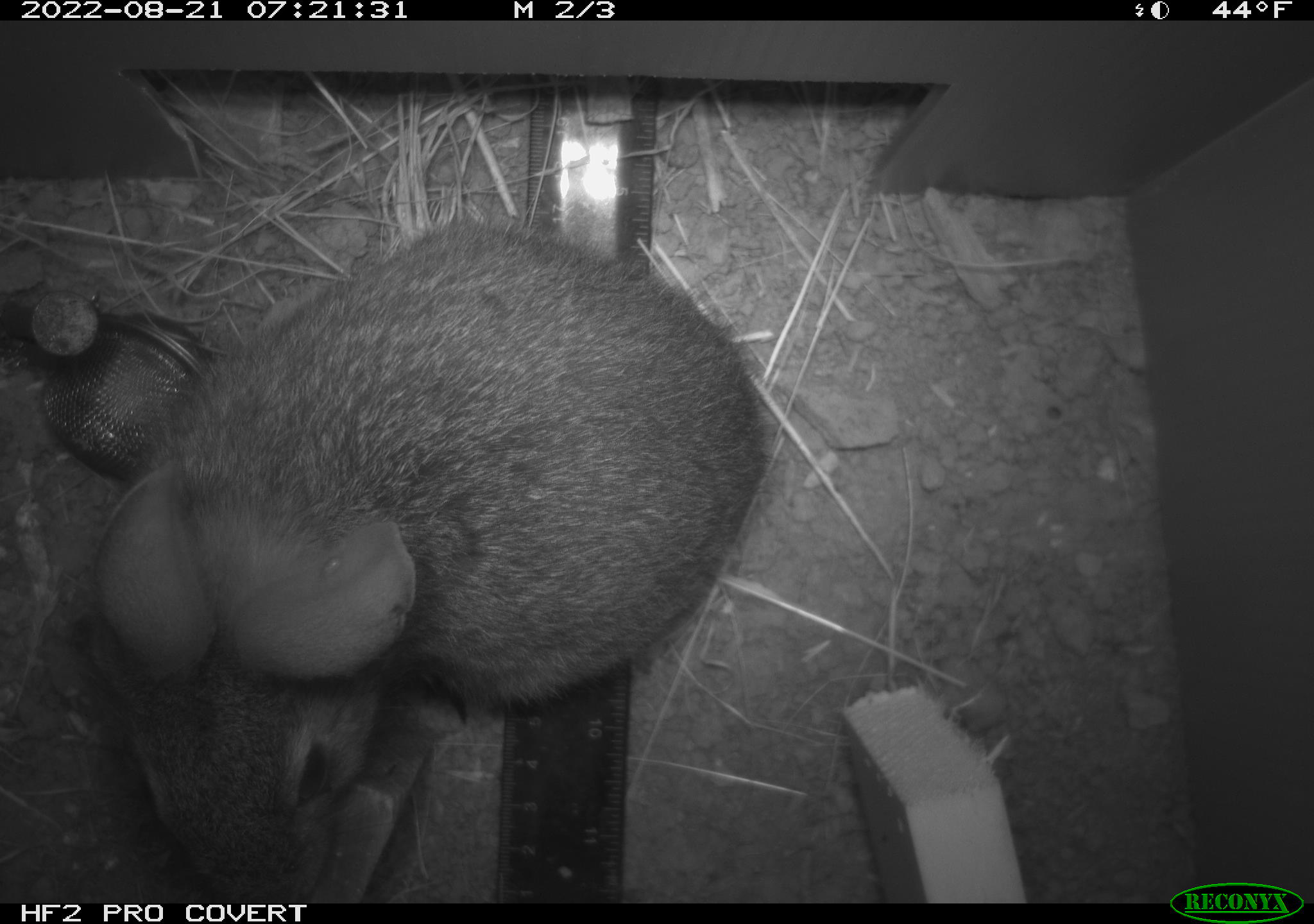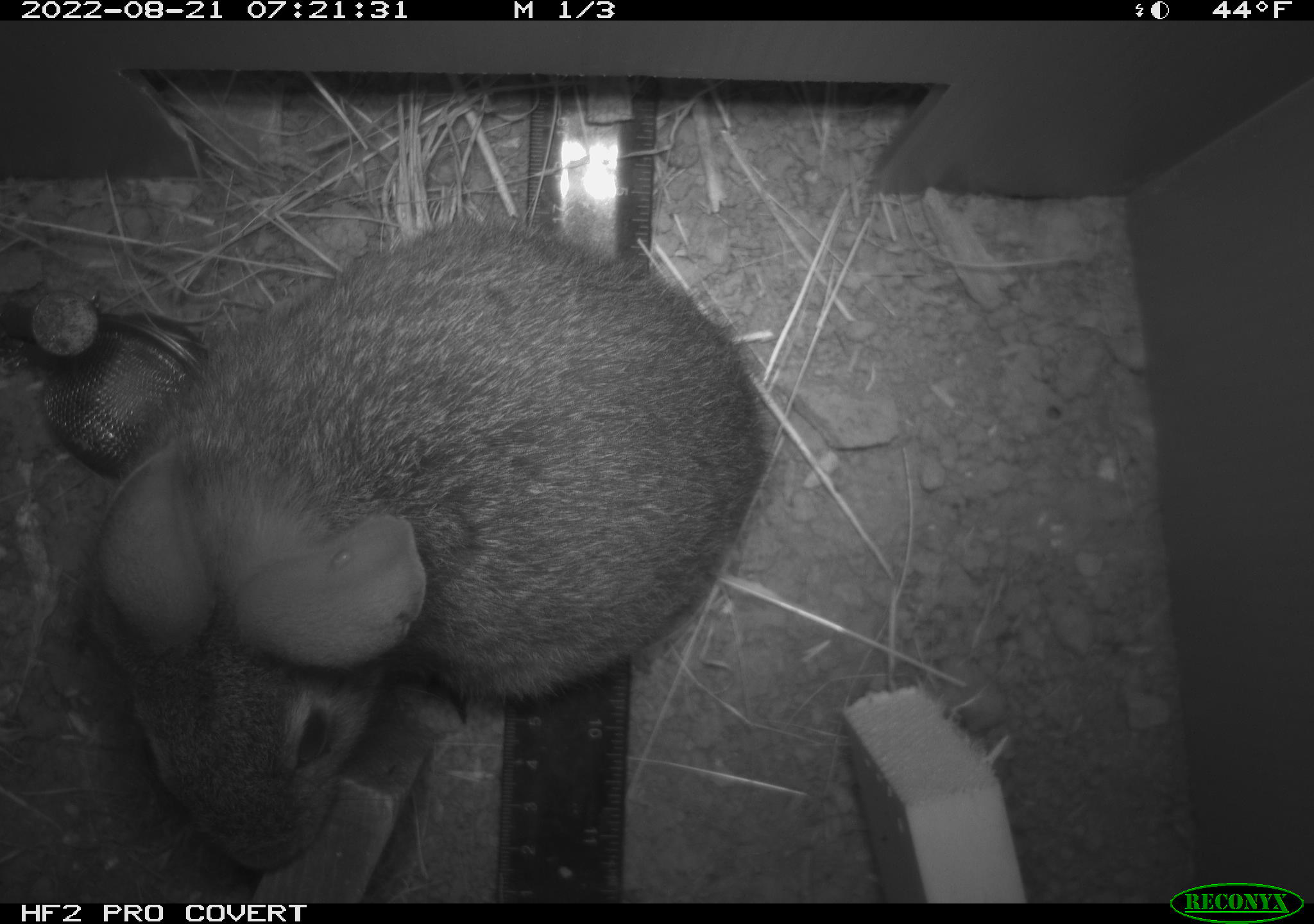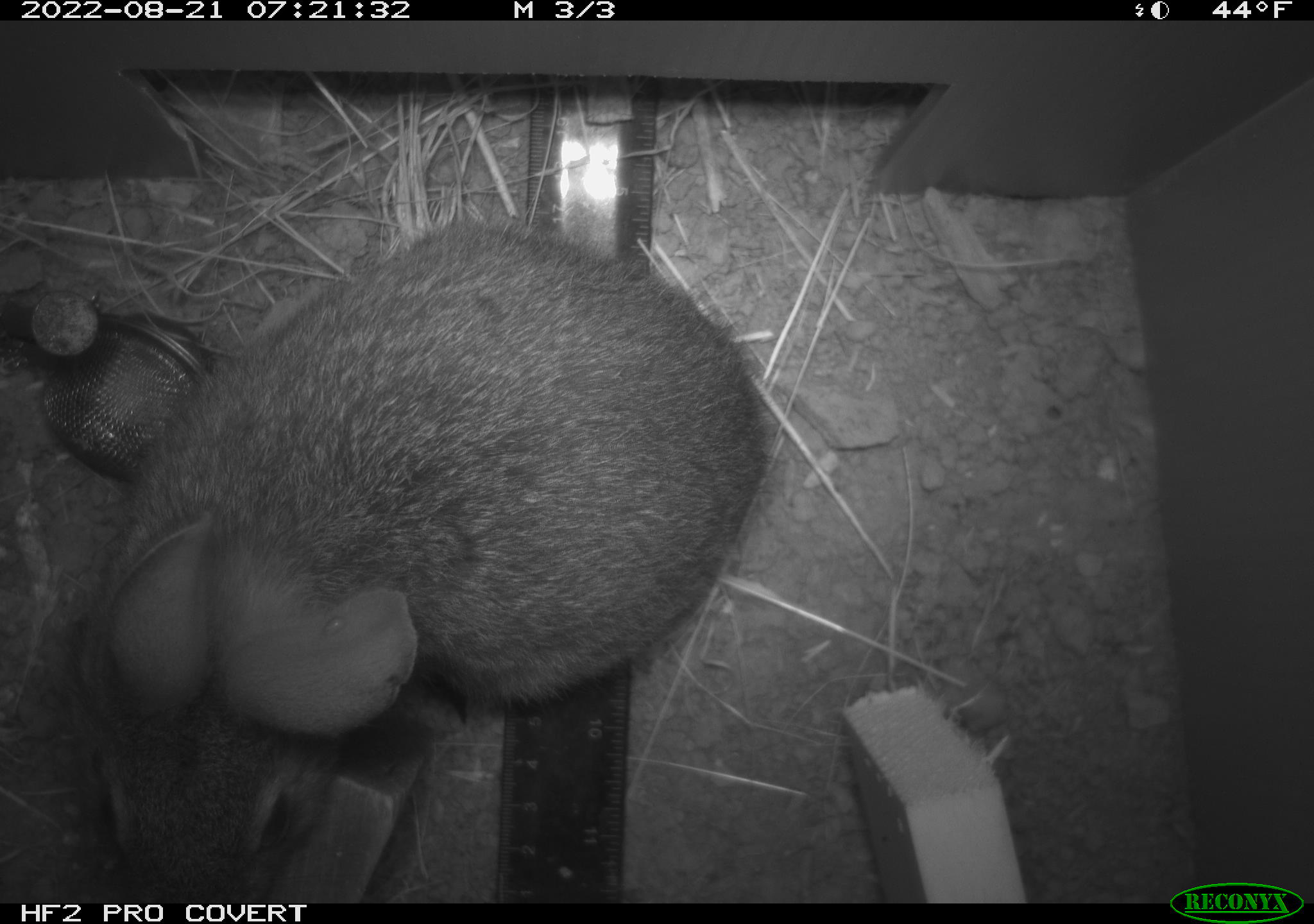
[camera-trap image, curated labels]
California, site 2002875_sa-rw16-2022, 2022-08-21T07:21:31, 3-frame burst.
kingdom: Animalia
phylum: Chordata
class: Mammalia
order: Lagomorpha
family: Leporidae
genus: Sylvilagus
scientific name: Sylvilagus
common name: cottontail rabbits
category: sylvilagus species